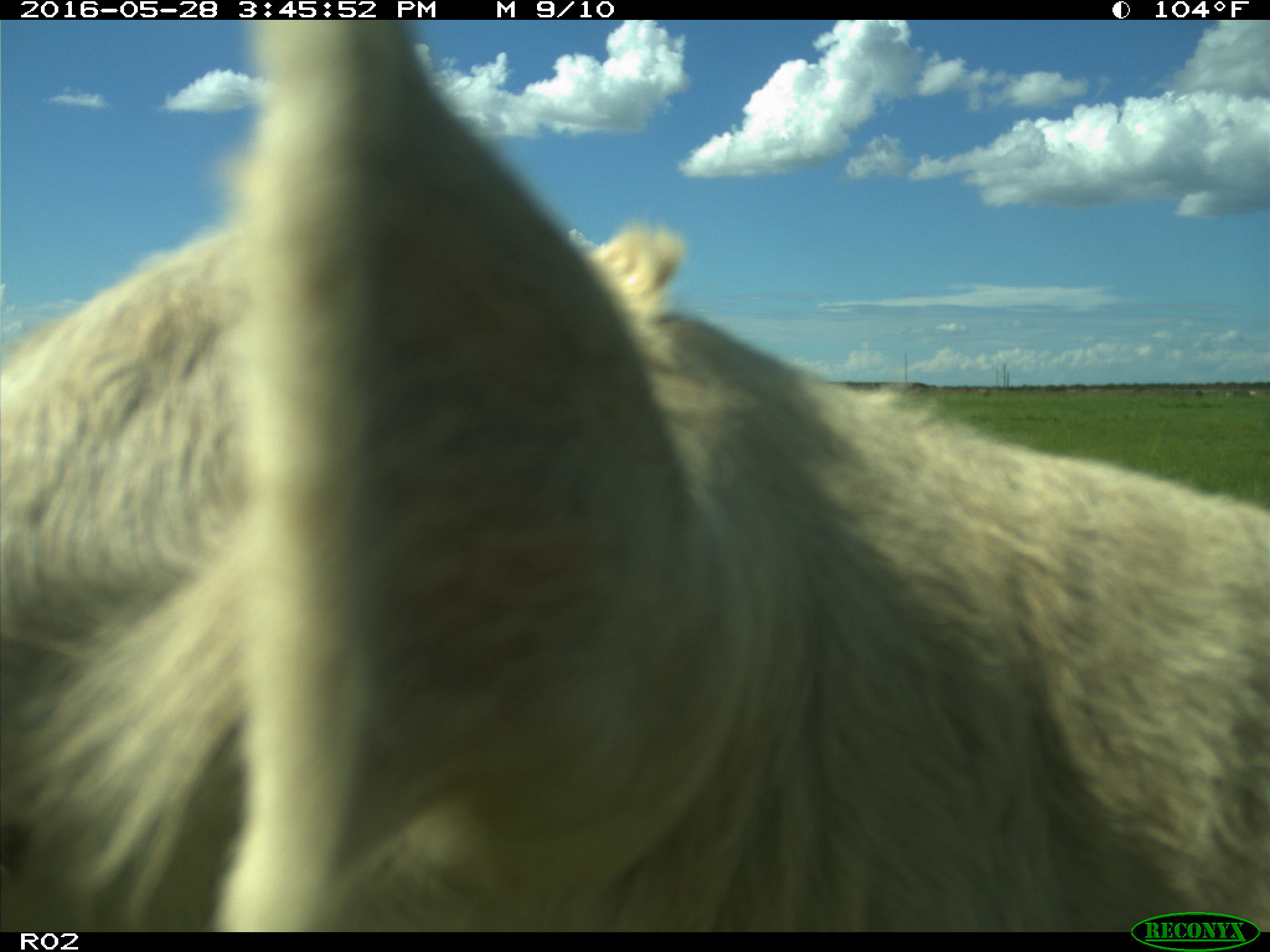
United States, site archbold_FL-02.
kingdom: Animalia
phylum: Chordata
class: Mammalia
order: Artiodactyla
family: Bovidae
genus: Bos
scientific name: Bos taurus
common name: domestic cow